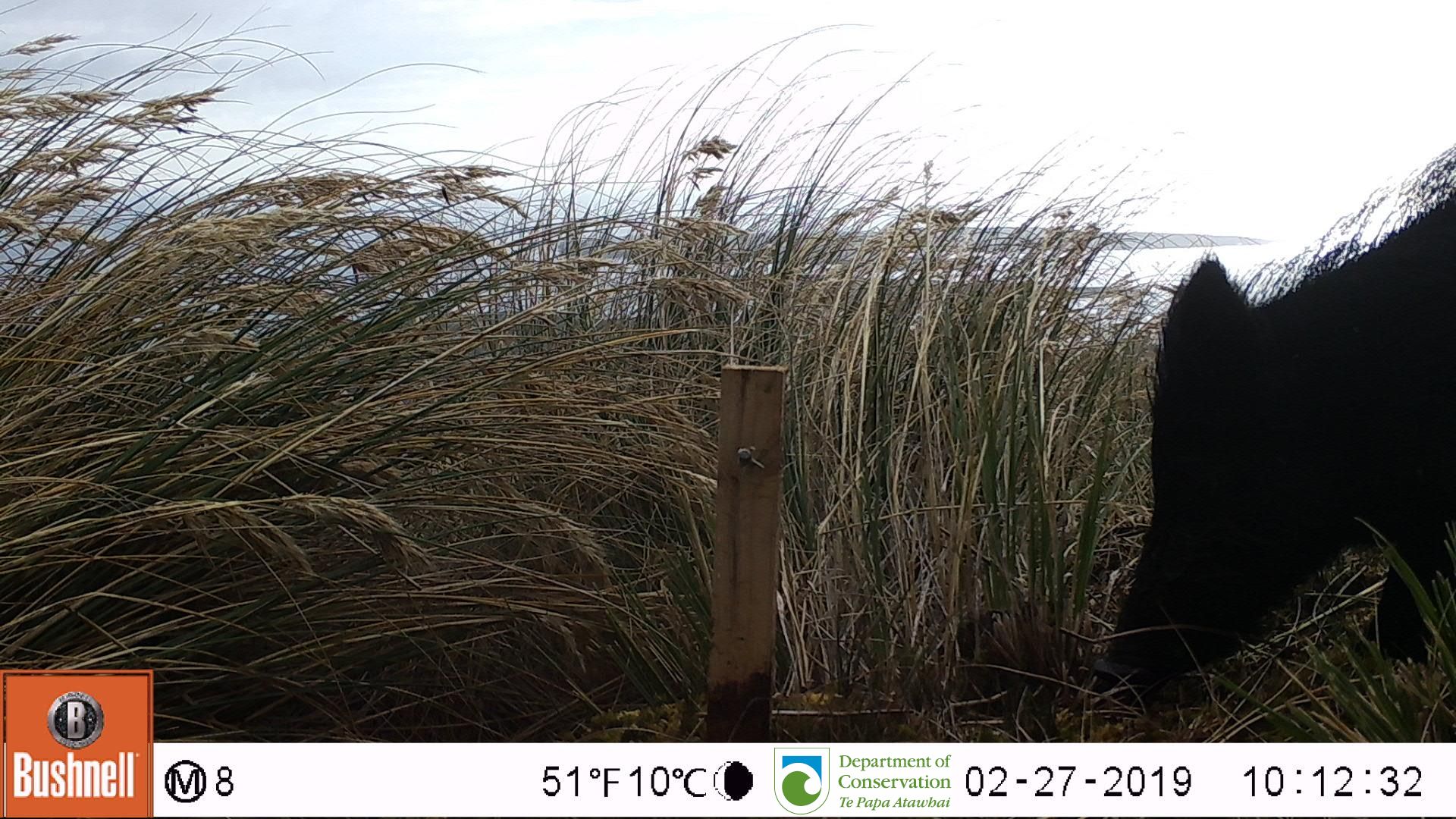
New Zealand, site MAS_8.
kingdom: Animalia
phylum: Chordata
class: Mammalia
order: Artiodactyla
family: Suidae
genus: Sus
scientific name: Sus scrofa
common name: pig